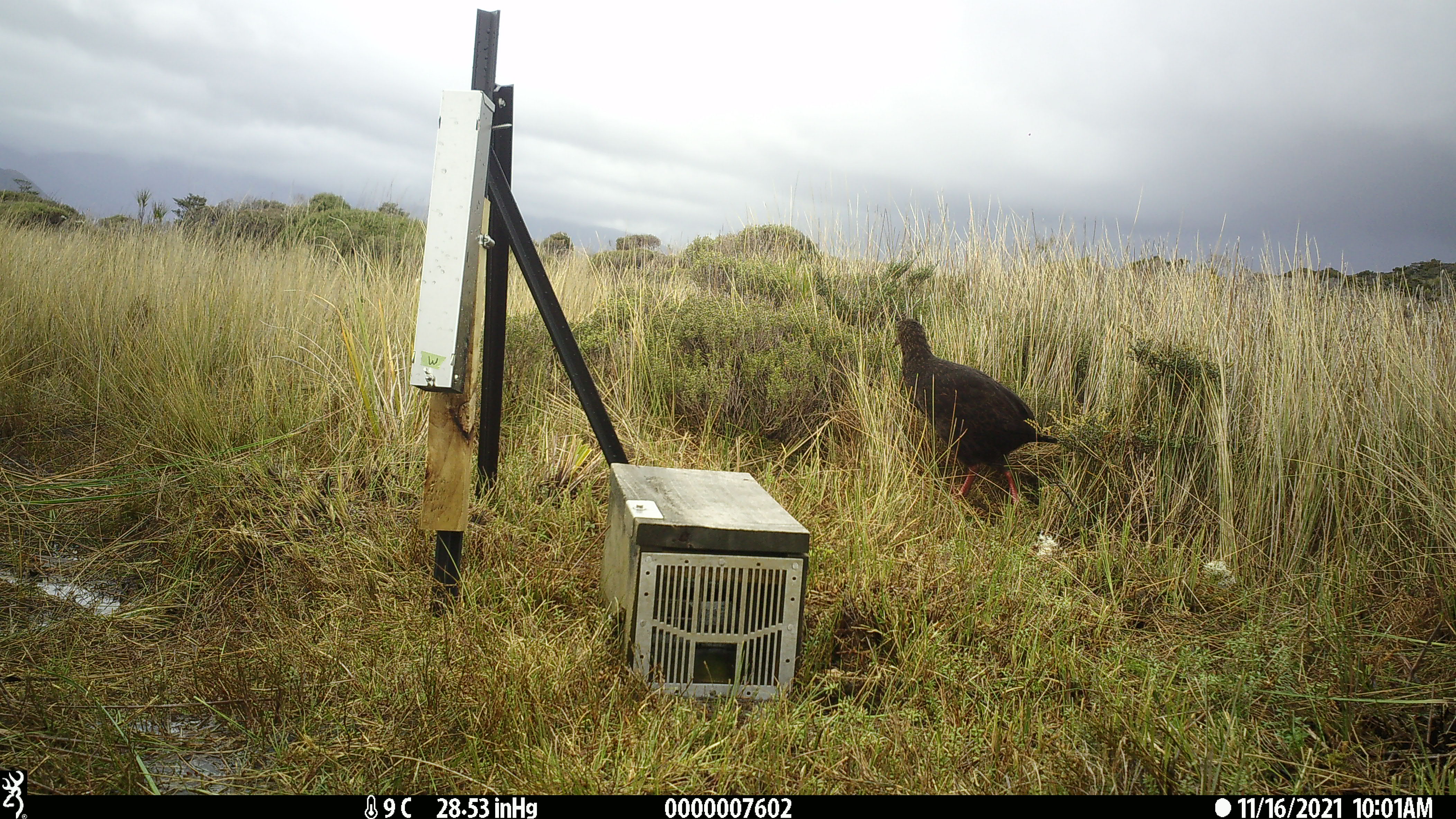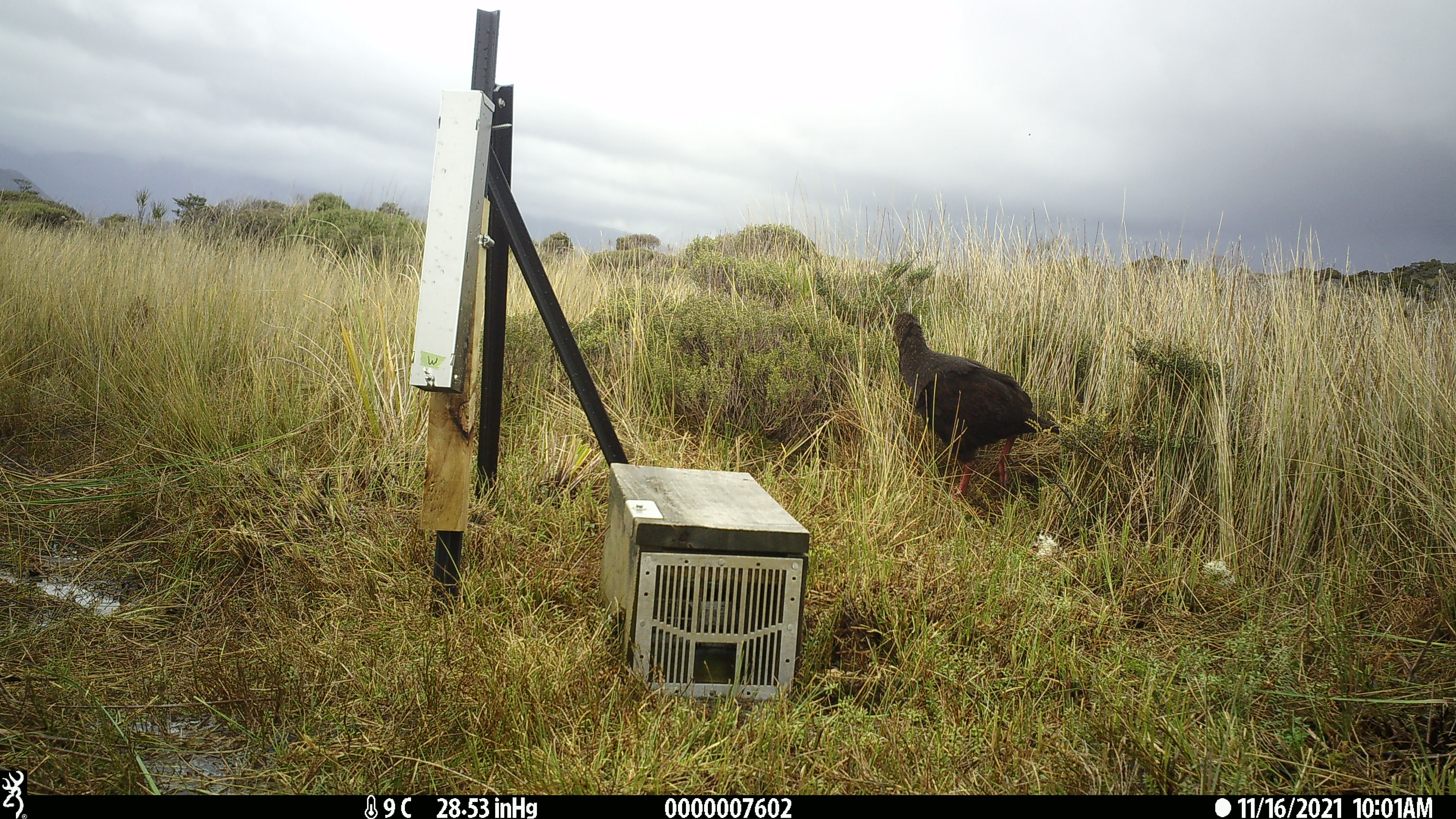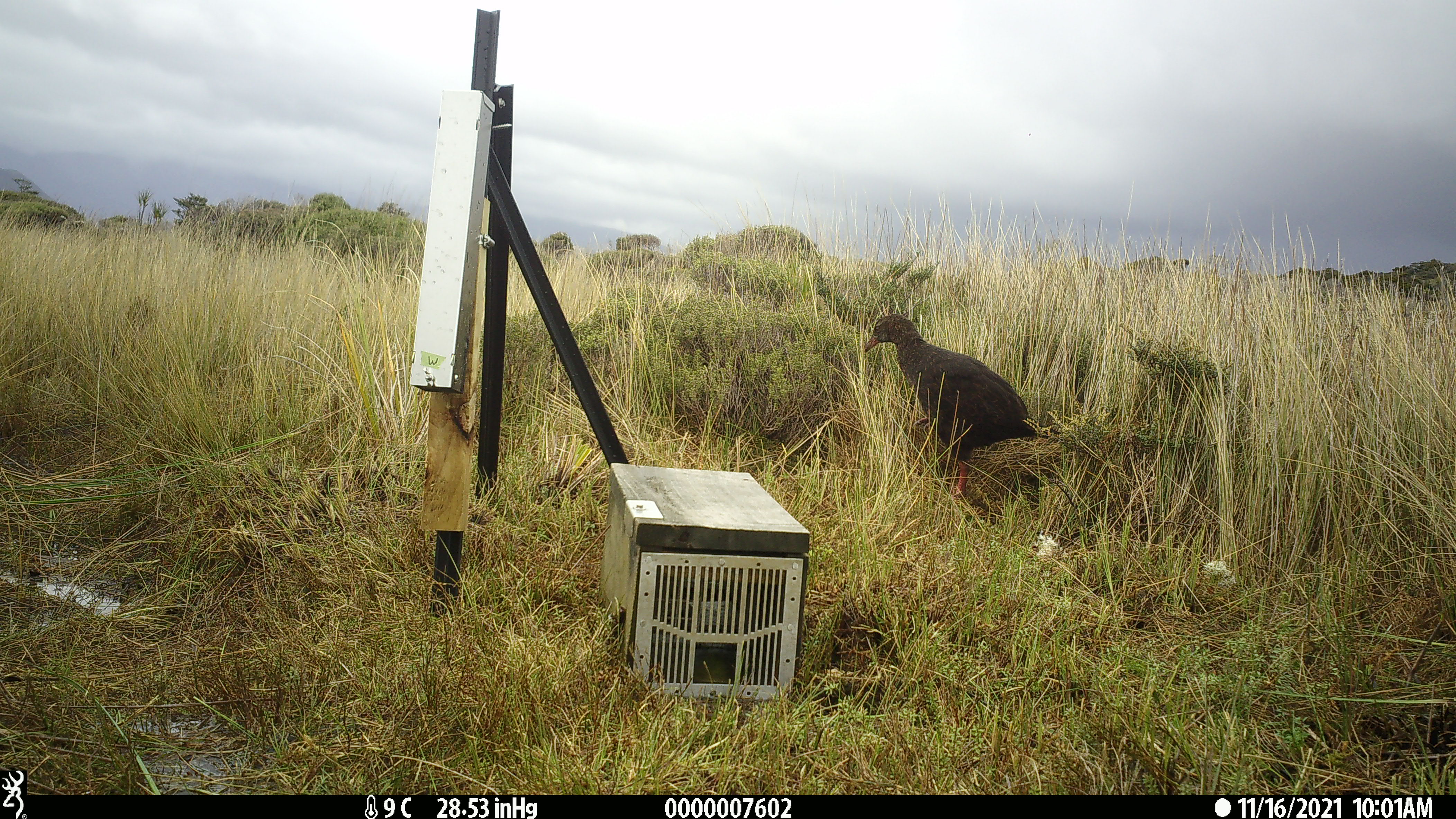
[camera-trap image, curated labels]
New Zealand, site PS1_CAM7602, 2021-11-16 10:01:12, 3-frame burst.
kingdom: Animalia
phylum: Chordata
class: Aves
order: Gruiformes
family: Rallidae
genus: Gallirallus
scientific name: Gallirallus australis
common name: weka